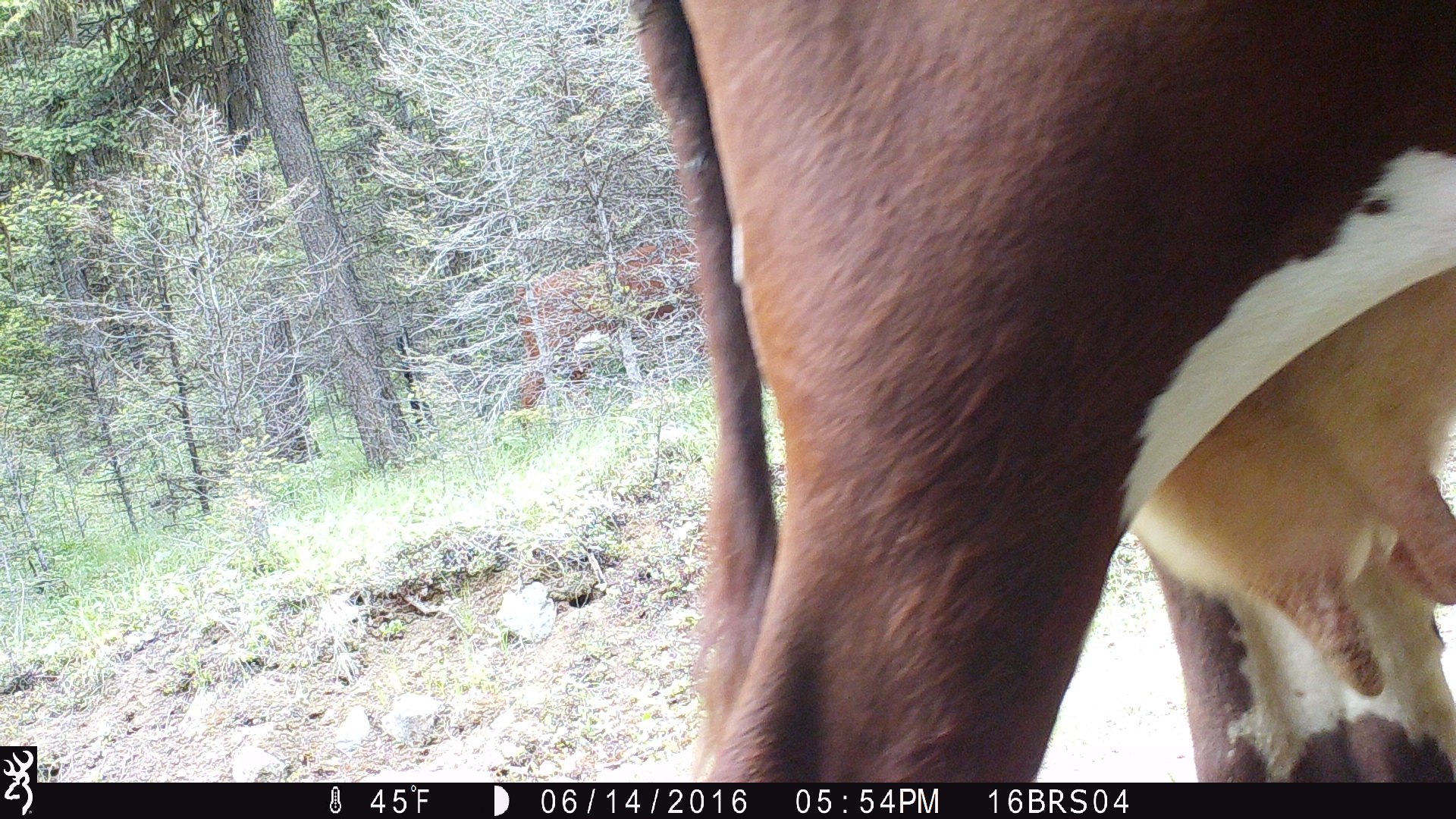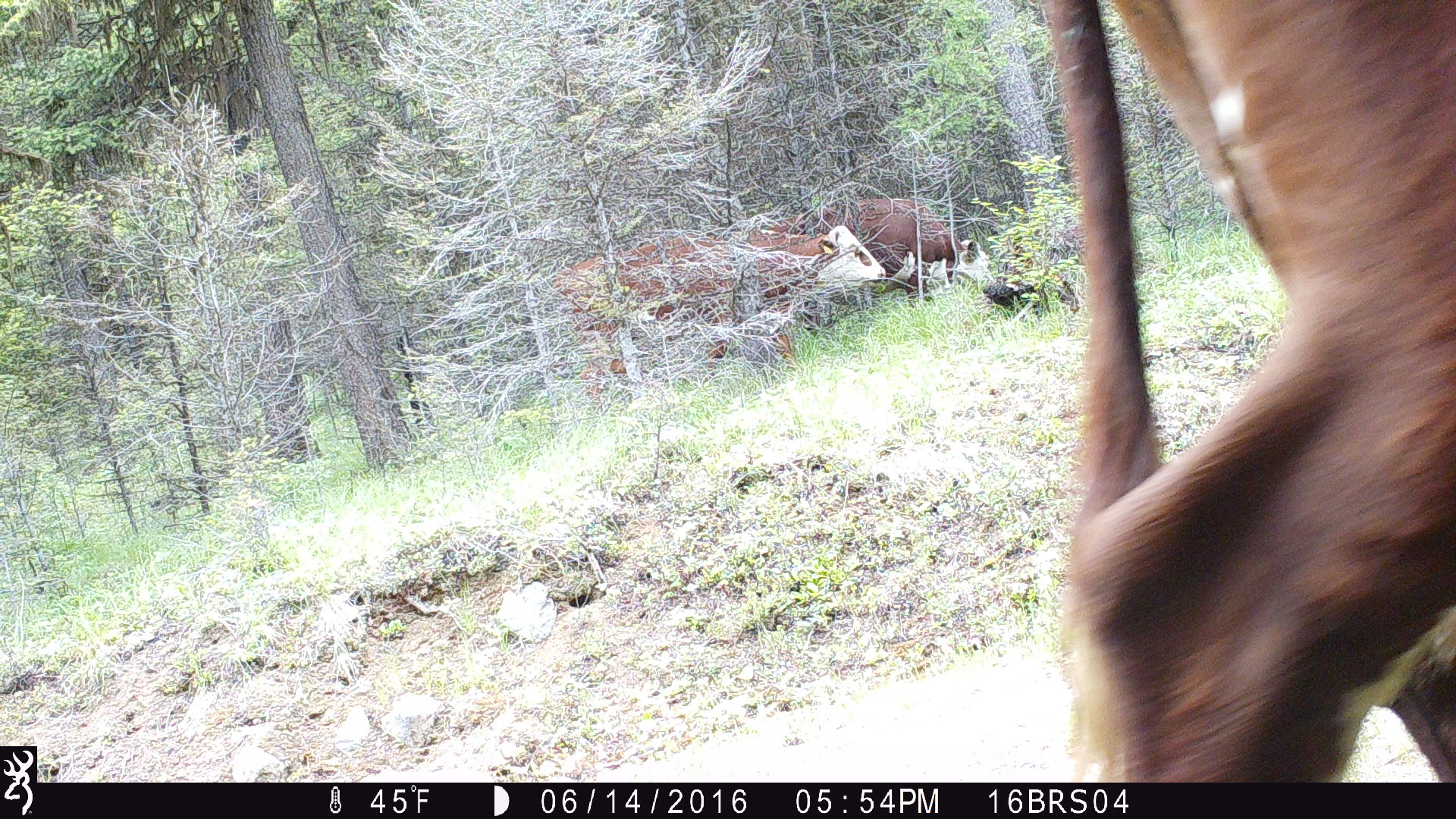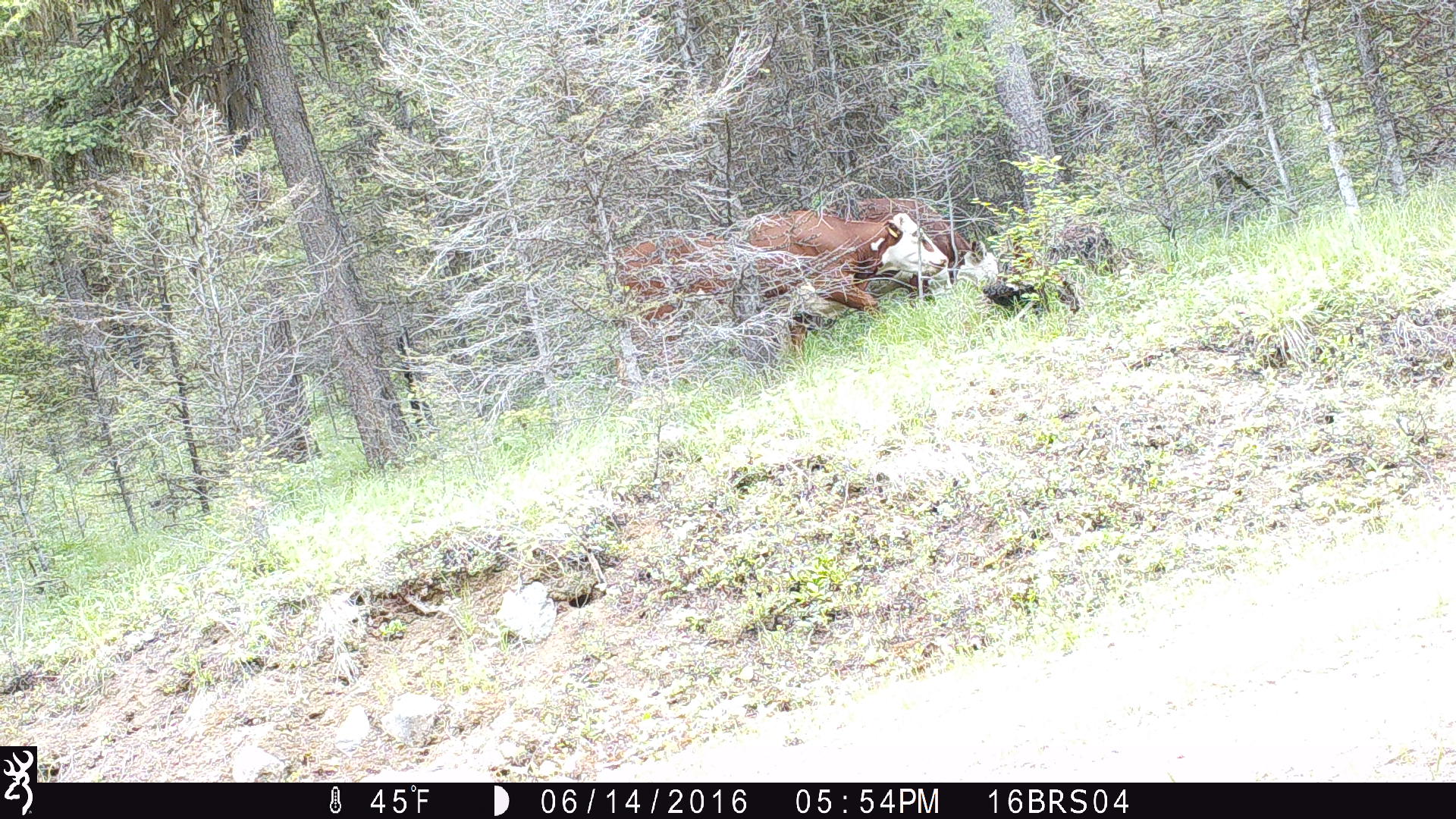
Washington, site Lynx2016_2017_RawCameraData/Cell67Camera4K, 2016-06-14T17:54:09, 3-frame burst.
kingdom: Animalia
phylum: Chordata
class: Mammalia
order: Artiodactyla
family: Bovidae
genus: Bos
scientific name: Bos taurus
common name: domestic cattle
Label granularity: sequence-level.